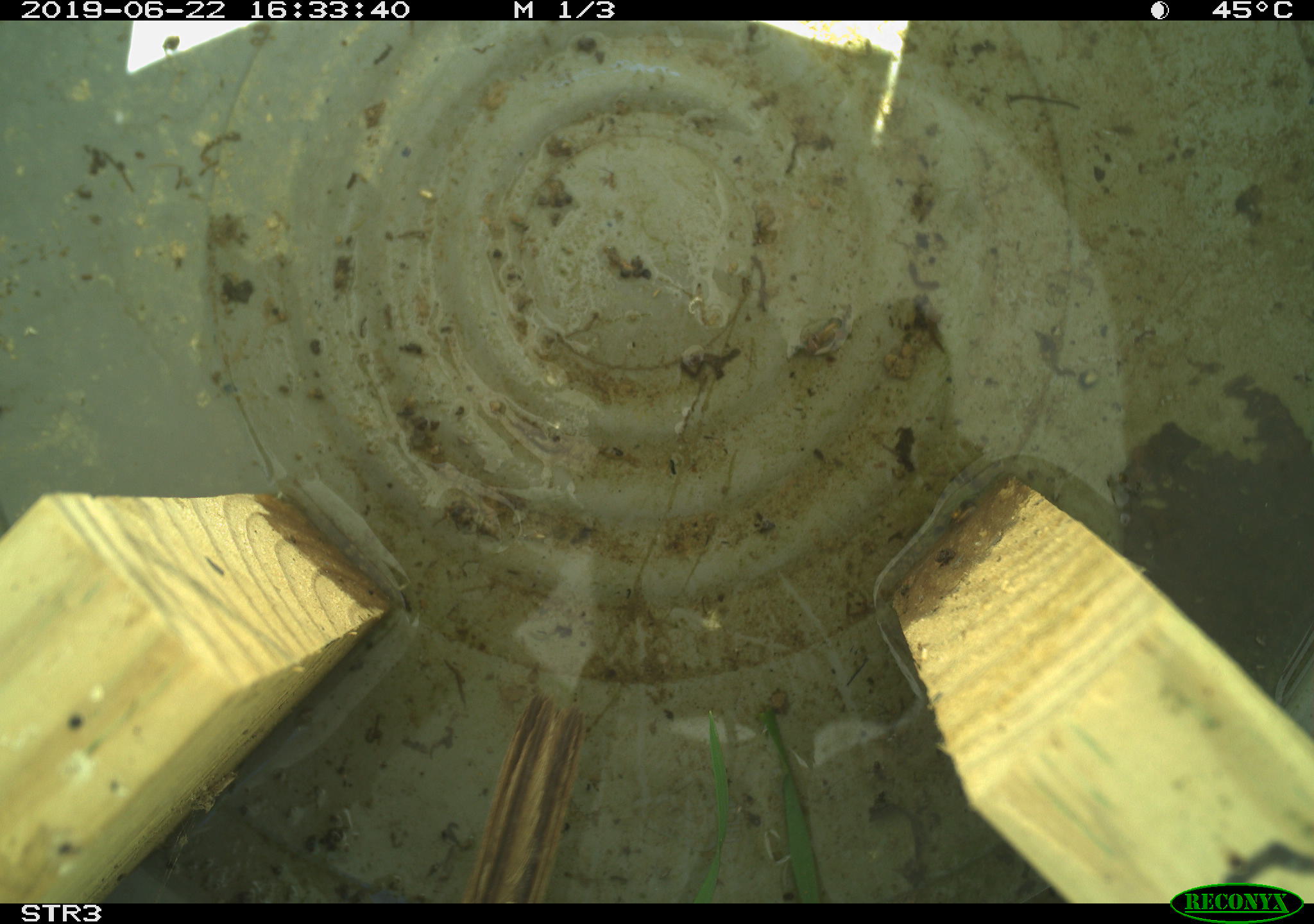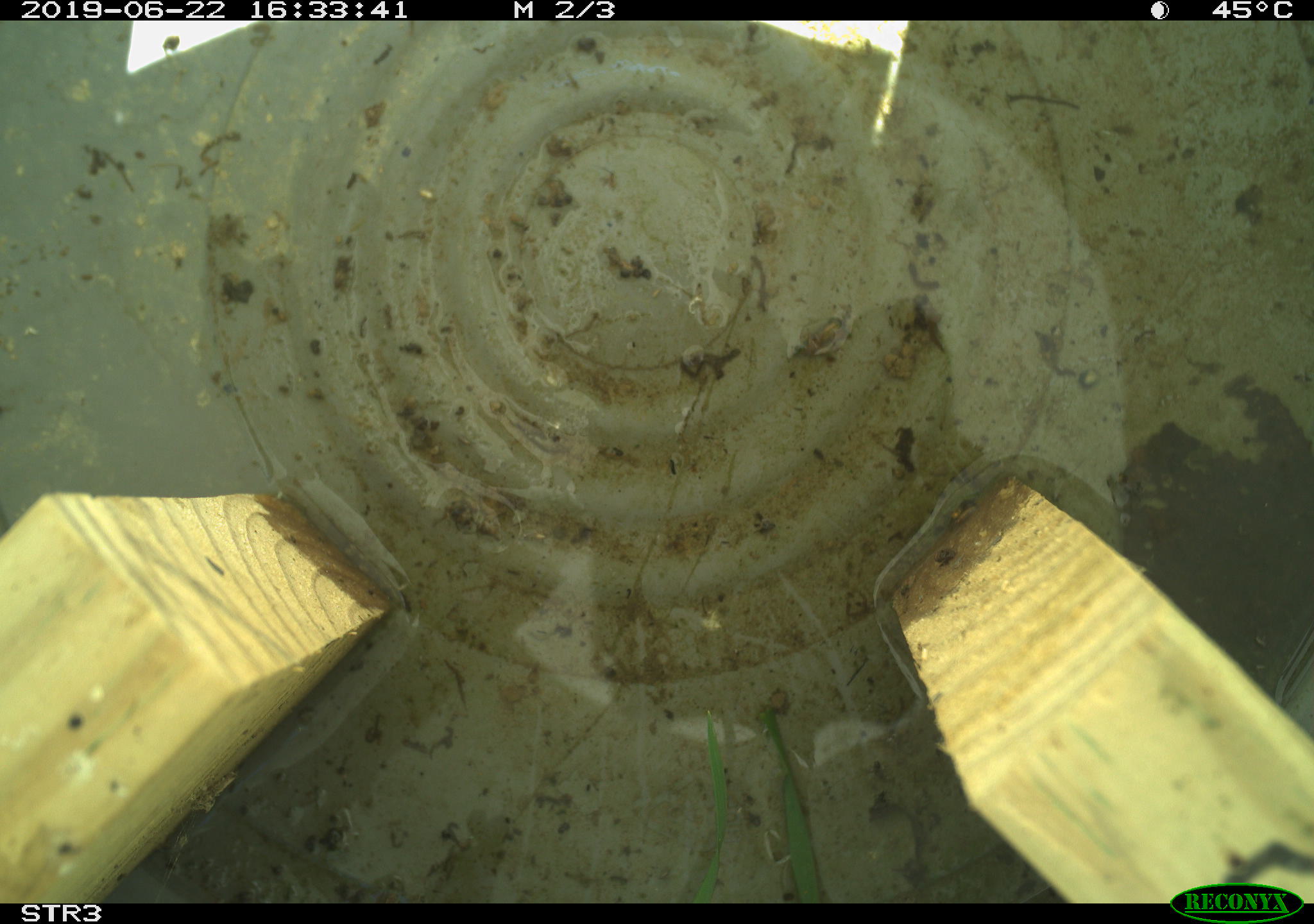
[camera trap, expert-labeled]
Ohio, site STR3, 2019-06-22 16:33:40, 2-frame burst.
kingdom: Animalia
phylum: Chordata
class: Aves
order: Passeriformes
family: Passerellidae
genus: Melospiza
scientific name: Melospiza melodia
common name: song sparrow